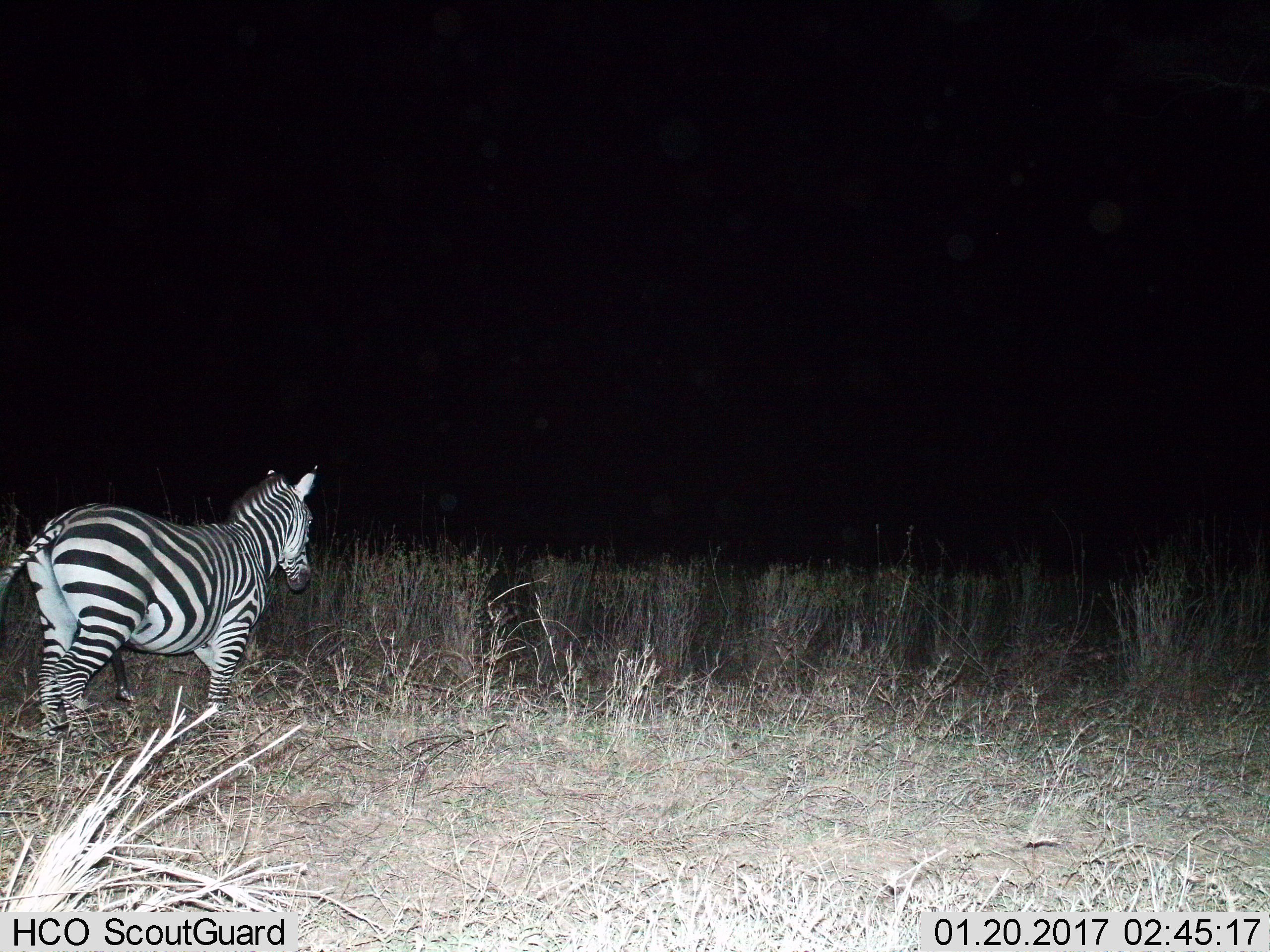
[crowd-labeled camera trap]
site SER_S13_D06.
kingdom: Animalia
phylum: Chordata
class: Mammalia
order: Perissodactyla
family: Equidae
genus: Equus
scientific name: Equus quagga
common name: plains zebra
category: zebraplains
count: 1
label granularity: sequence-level